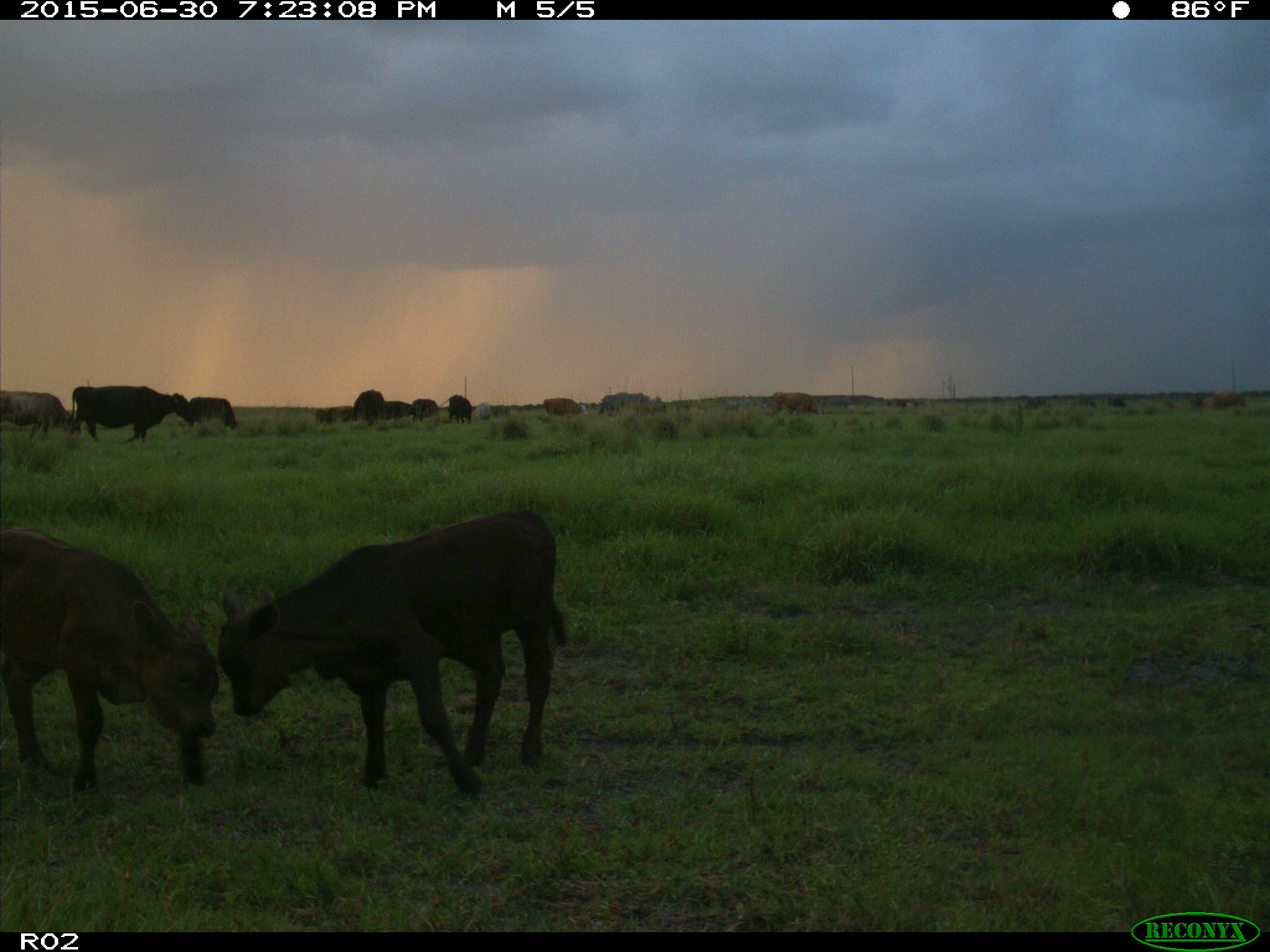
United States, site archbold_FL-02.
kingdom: Animalia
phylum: Chordata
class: Mammalia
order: Artiodactyla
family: Bovidae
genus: Bos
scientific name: Bos taurus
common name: domestic cow